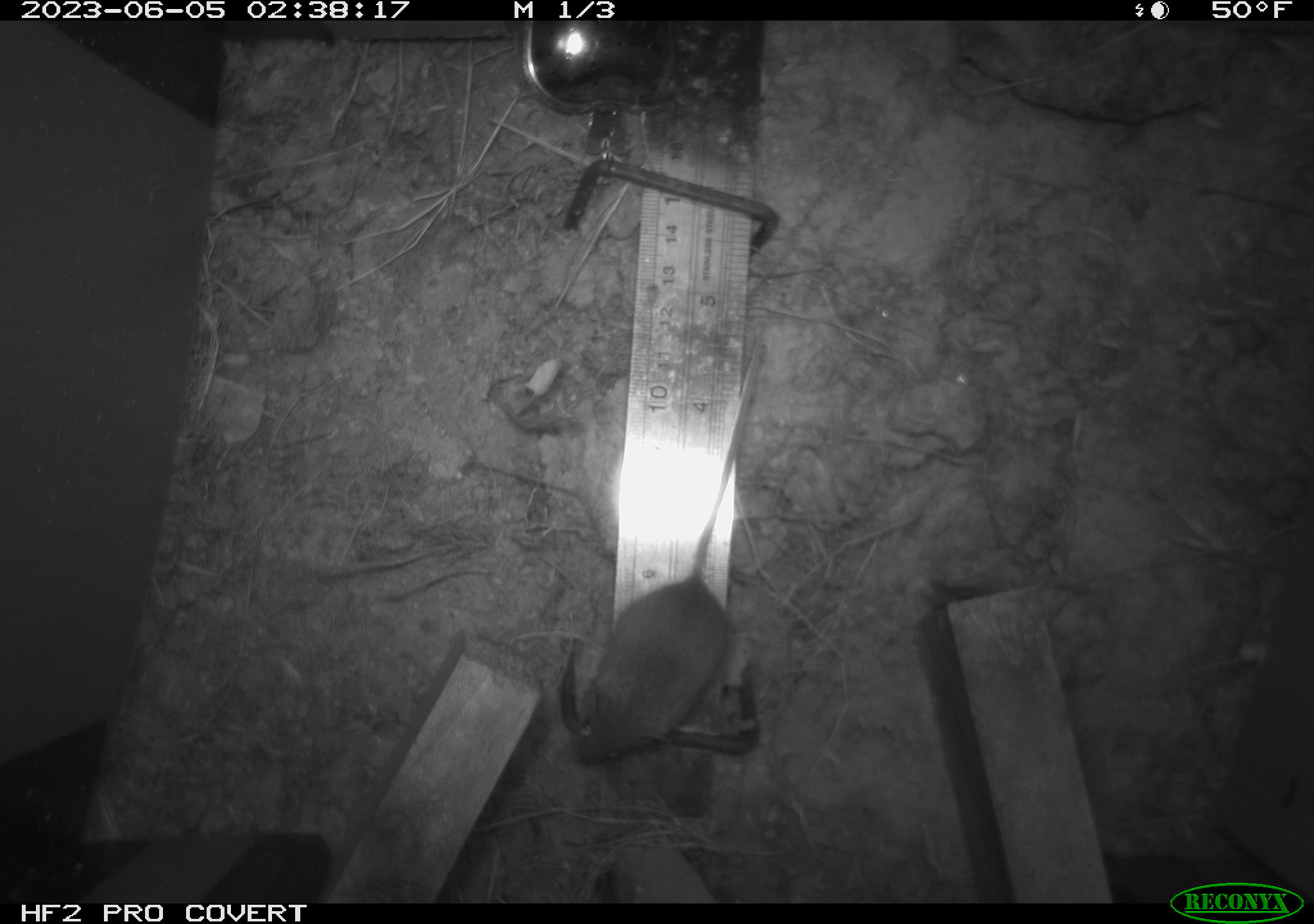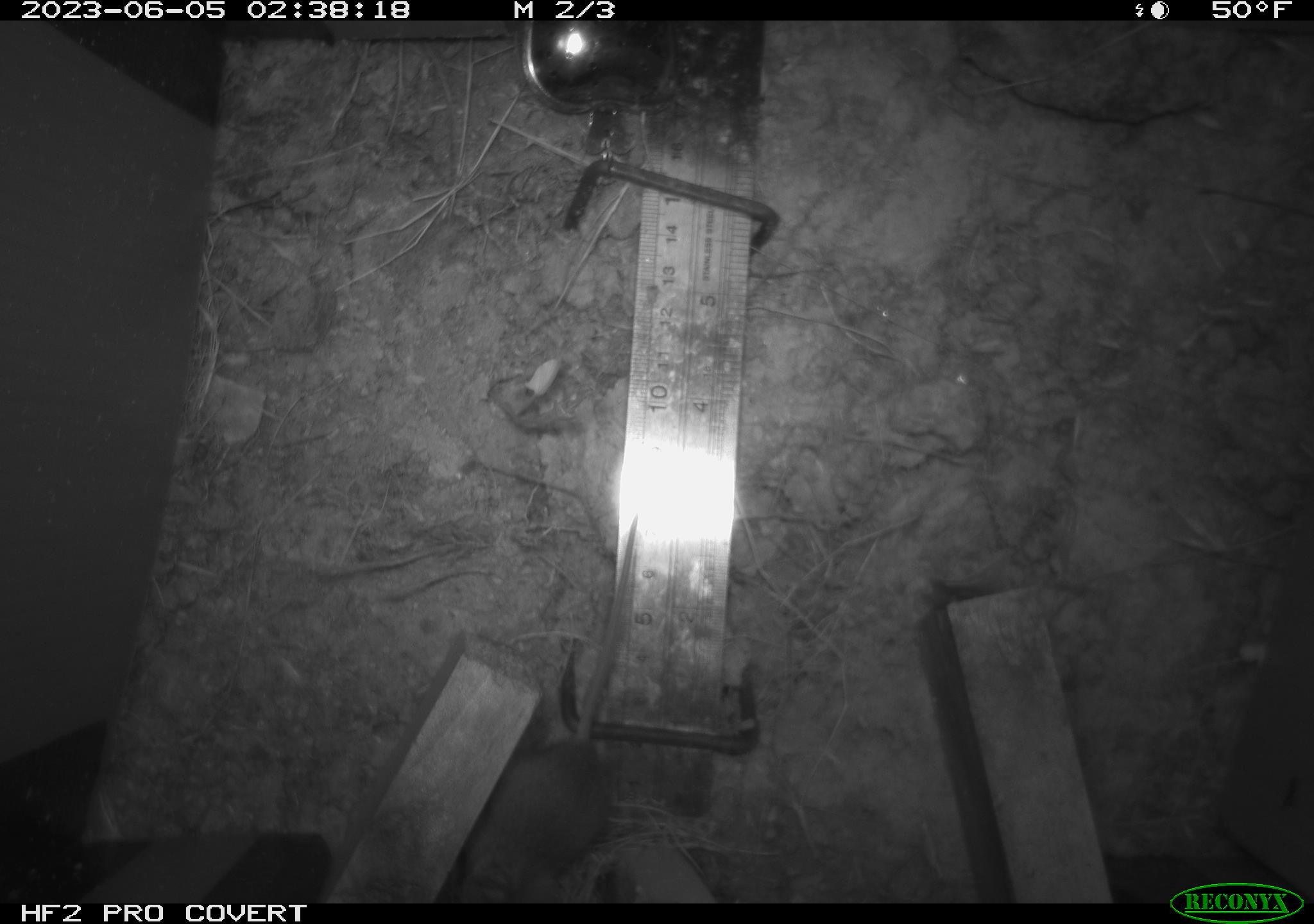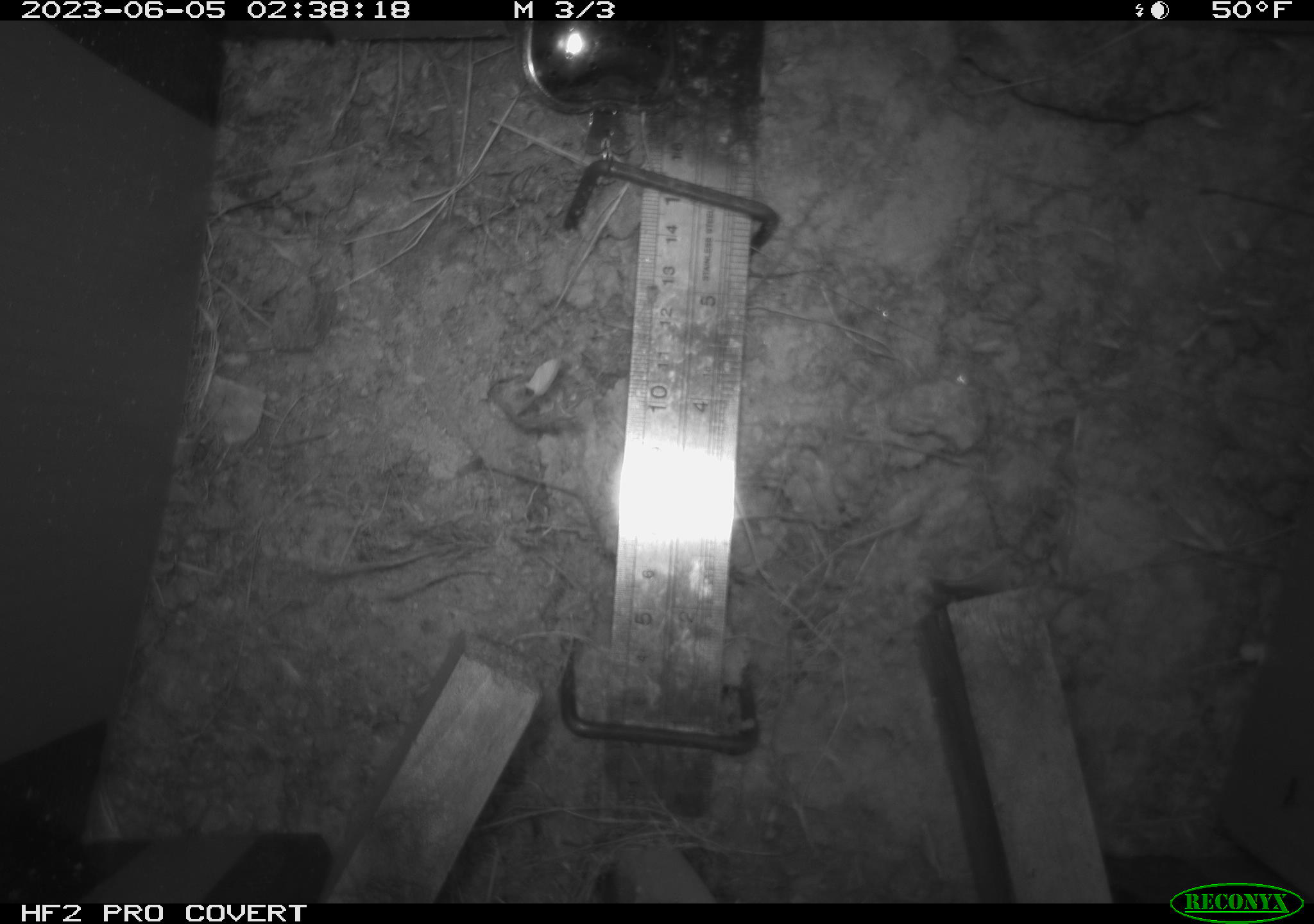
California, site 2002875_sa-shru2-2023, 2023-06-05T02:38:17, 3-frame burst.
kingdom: Animalia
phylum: Chordata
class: Mammalia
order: Rodentia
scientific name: Rodentia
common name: mouse species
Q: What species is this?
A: Mouse species (Rodentia).